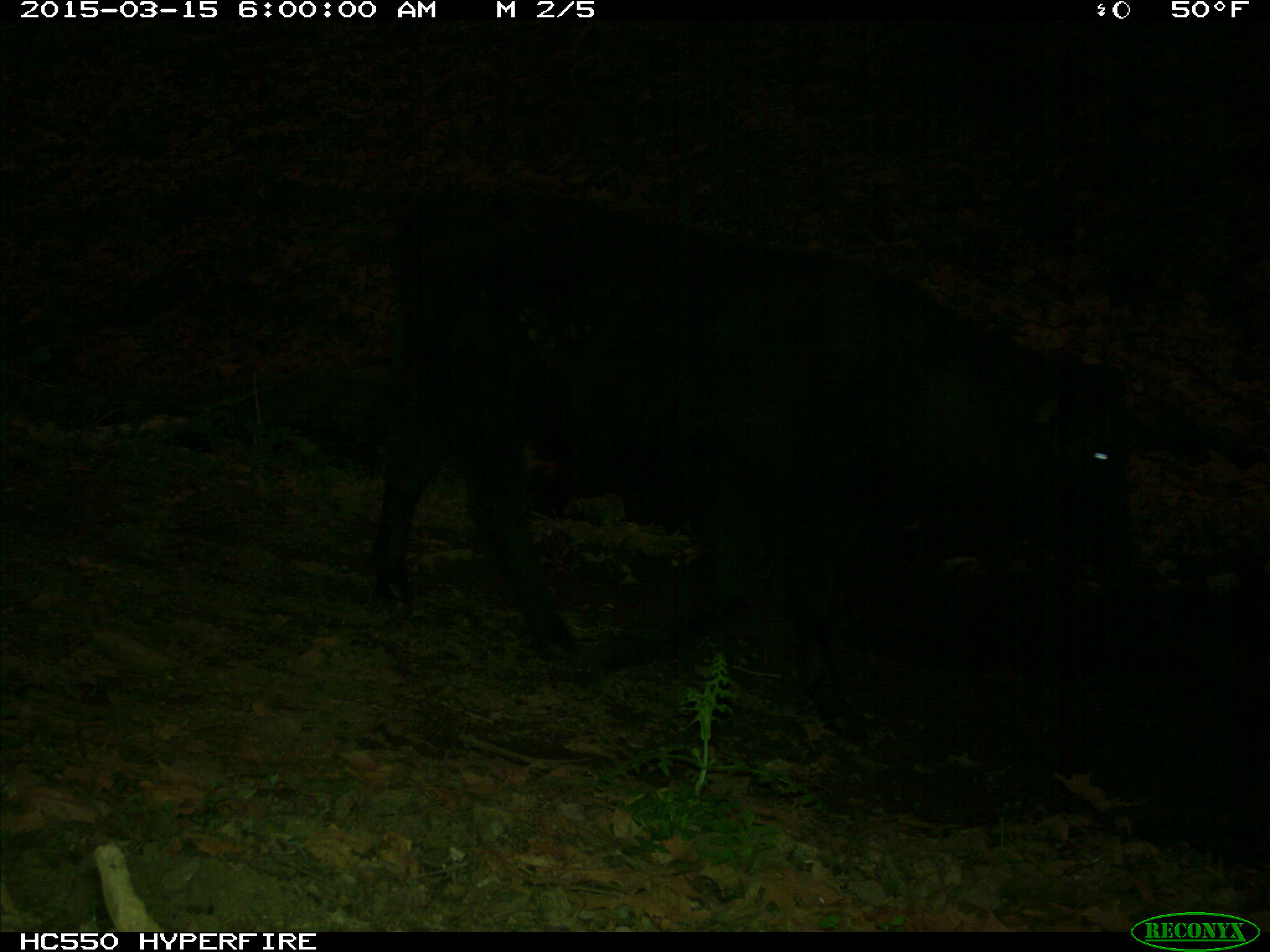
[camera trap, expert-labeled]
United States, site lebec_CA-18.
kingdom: Animalia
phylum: Chordata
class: Mammalia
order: Artiodactyla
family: Bovidae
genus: Bos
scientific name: Bos taurus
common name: domestic cow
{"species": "Bos taurus (domestic cow)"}